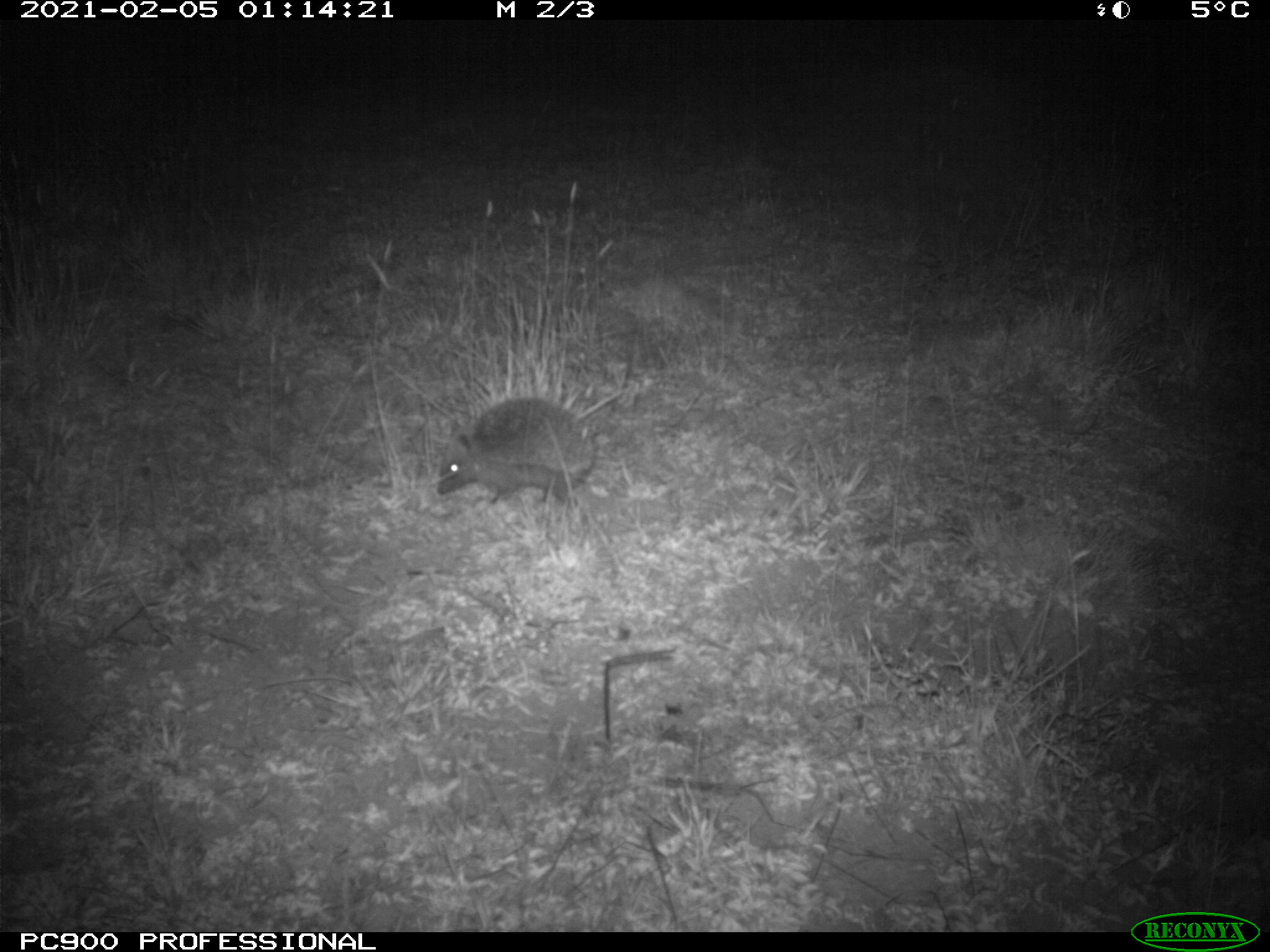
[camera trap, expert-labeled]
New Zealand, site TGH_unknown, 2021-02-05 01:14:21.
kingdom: Animalia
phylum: Chordata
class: Mammalia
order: Eulipotyphla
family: Erinaceidae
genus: Erinaceus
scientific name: Erinaceus europaeus europaeus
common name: european hedgehog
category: hedgehog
Hedgehog (european hedgehog) (Erinaceus europaeus europaeus).